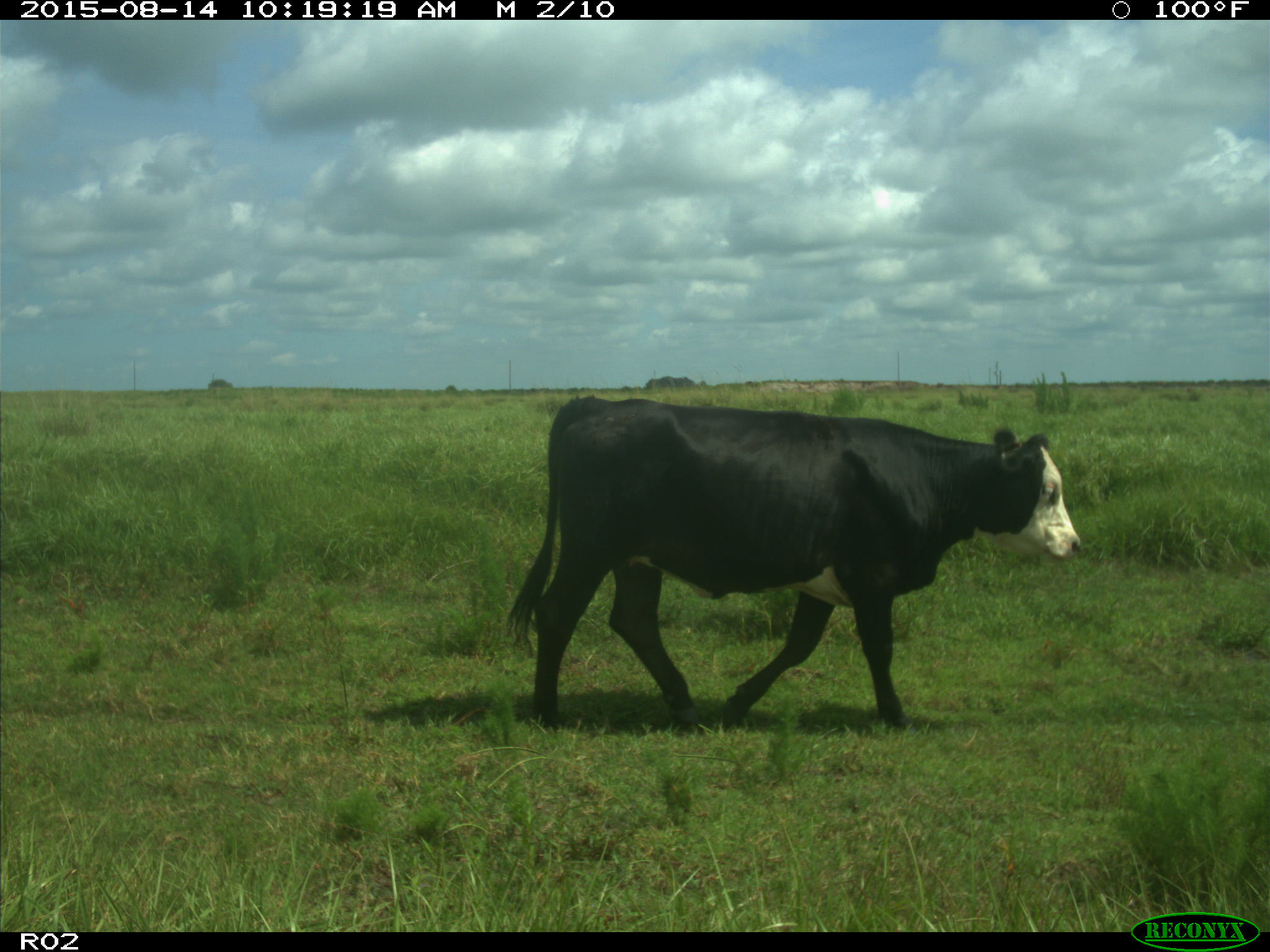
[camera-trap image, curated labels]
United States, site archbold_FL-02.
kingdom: Animalia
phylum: Chordata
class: Mammalia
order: Artiodactyla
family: Bovidae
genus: Bos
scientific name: Bos taurus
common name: domestic cow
Bos taurus (domestic cow).